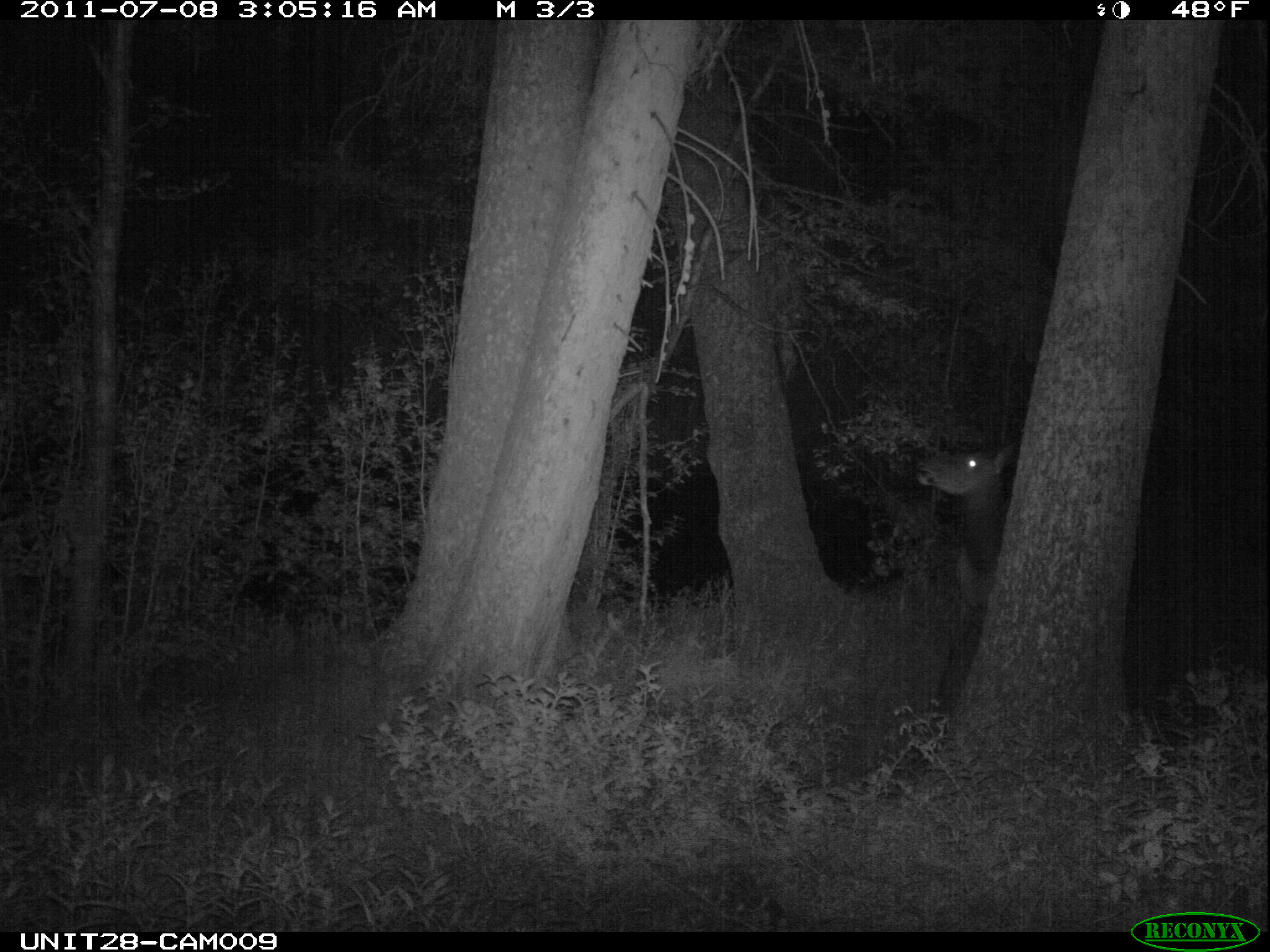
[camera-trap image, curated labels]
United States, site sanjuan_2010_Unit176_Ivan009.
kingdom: Animalia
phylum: Chordata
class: Mammalia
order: Artiodactyla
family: Cervidae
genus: Cervus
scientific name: Cervus elaphus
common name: red deer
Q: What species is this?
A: Cervus elaphus (red deer).